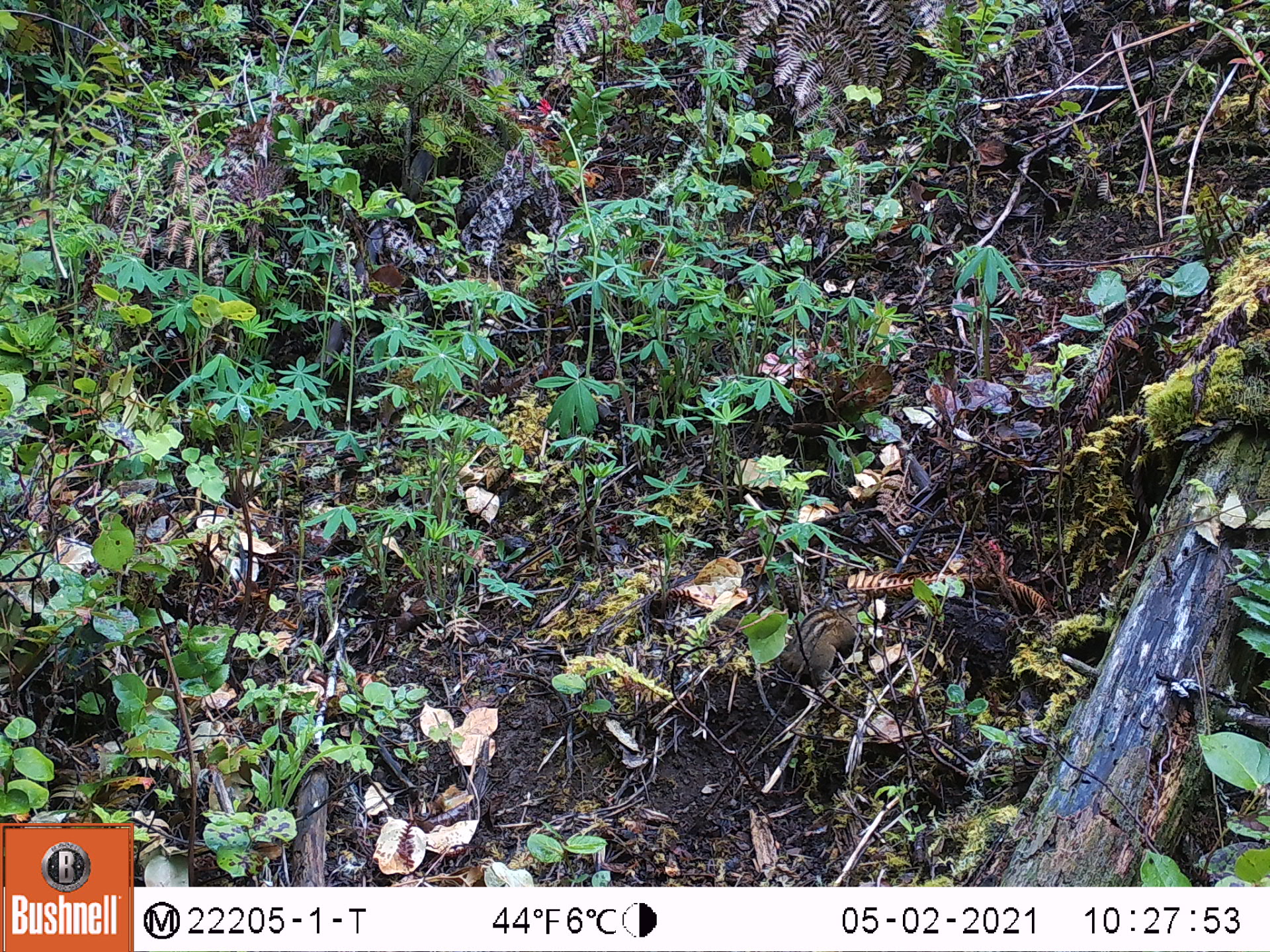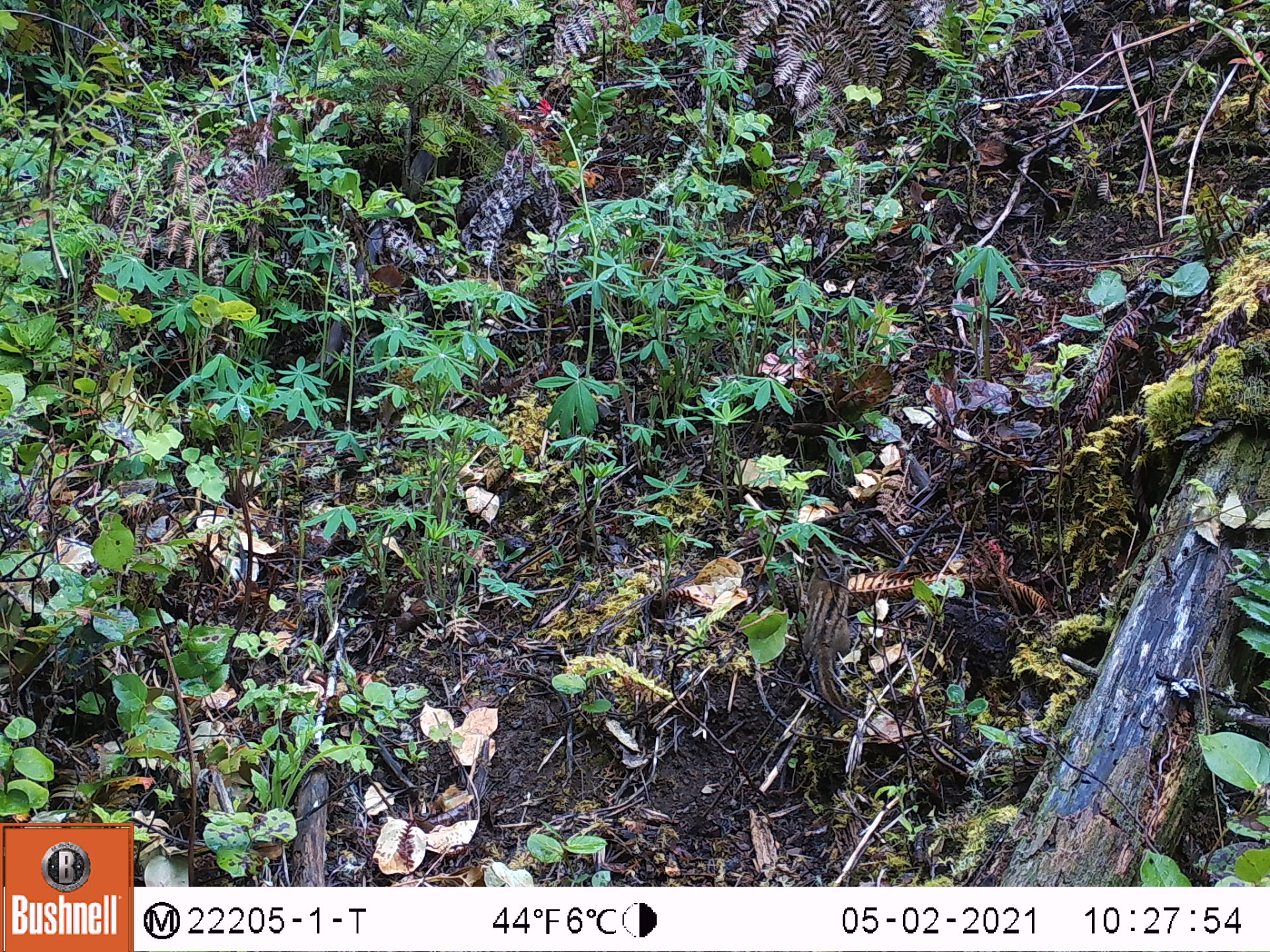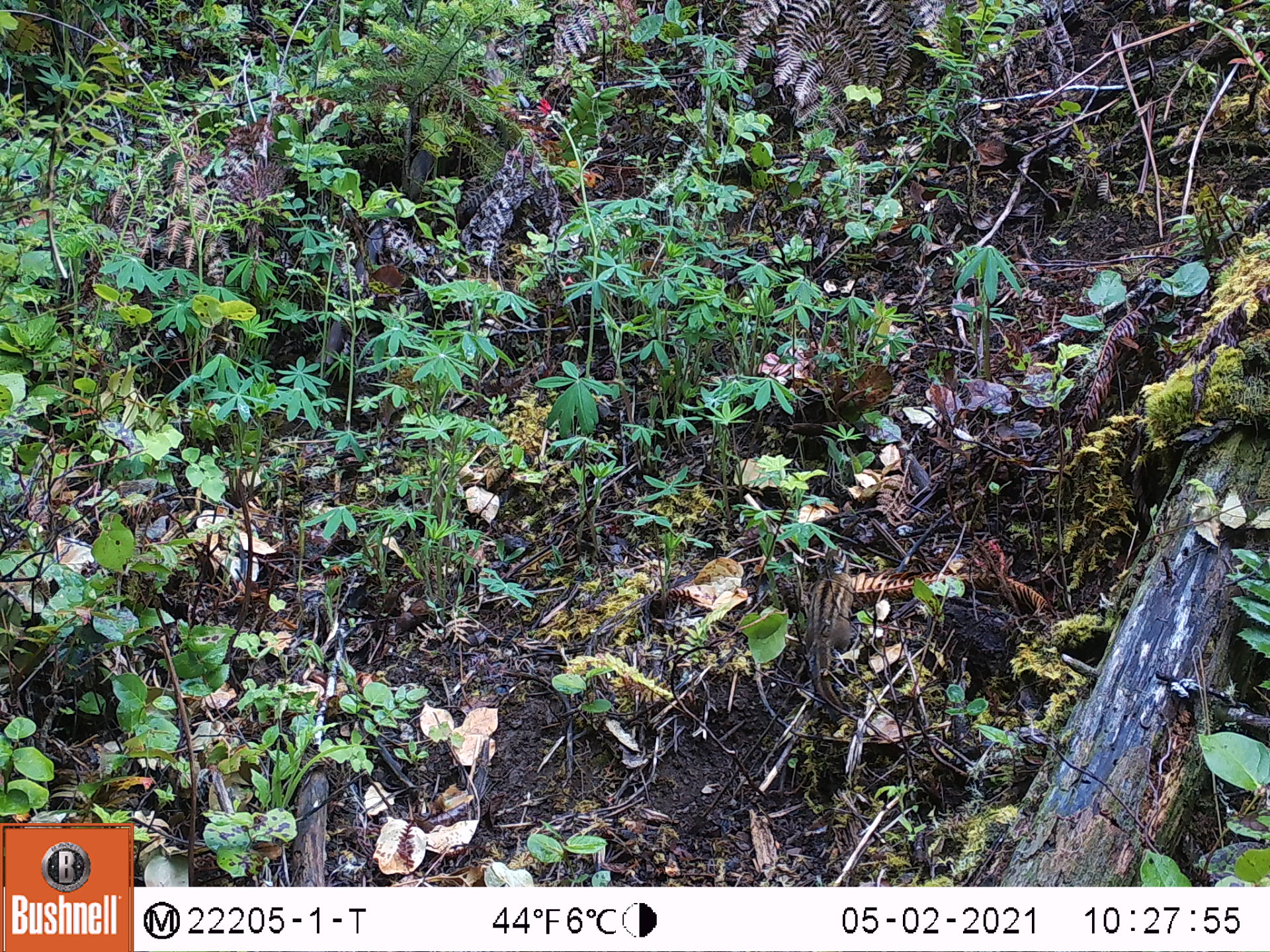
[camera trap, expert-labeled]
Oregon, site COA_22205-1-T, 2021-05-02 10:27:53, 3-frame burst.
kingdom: Animalia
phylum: Chordata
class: Mammalia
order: Rodentia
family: Sciuridae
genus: Neotamias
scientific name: Neotamias townsendii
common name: townsend's chipmunk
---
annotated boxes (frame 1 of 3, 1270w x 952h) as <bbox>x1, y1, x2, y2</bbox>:
townsend's chipmunk: <bbox>696, 544, 893, 700</bbox>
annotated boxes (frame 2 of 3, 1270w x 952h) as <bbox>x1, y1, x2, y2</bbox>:
townsend's chipmunk: <bbox>785, 524, 879, 730</bbox>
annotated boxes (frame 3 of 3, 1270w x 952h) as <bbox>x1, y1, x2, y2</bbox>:
townsend's chipmunk: <bbox>768, 535, 892, 728</bbox>